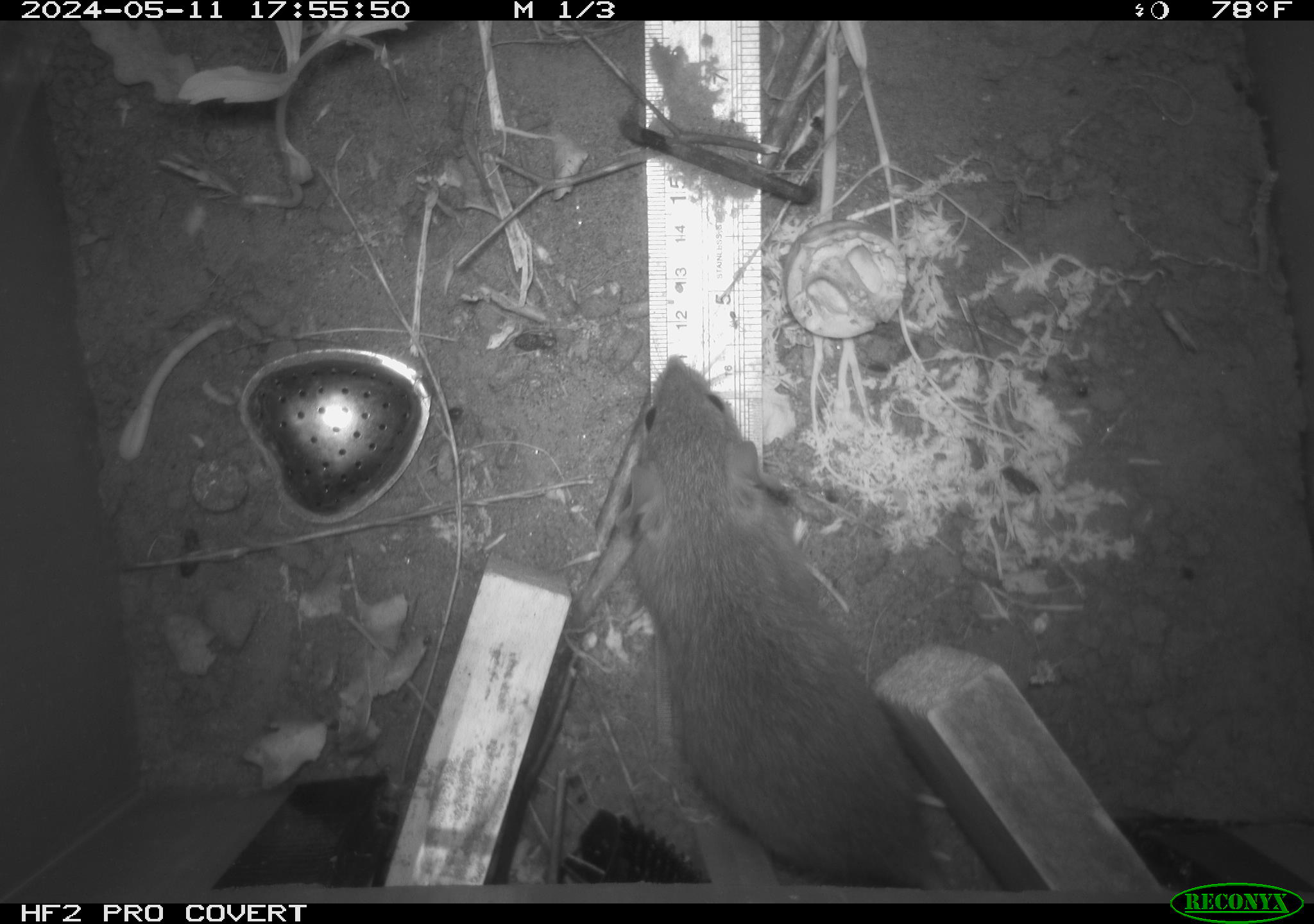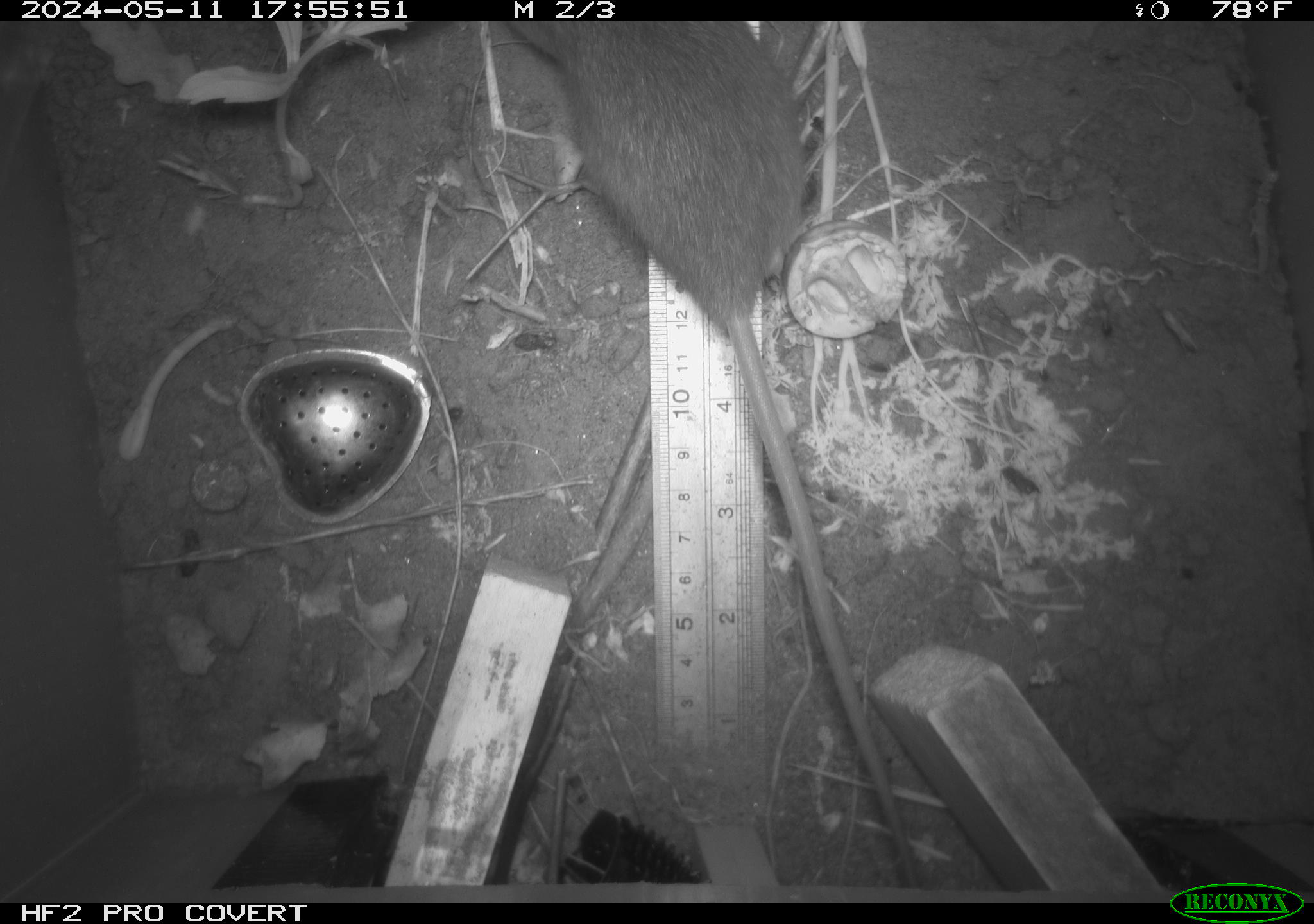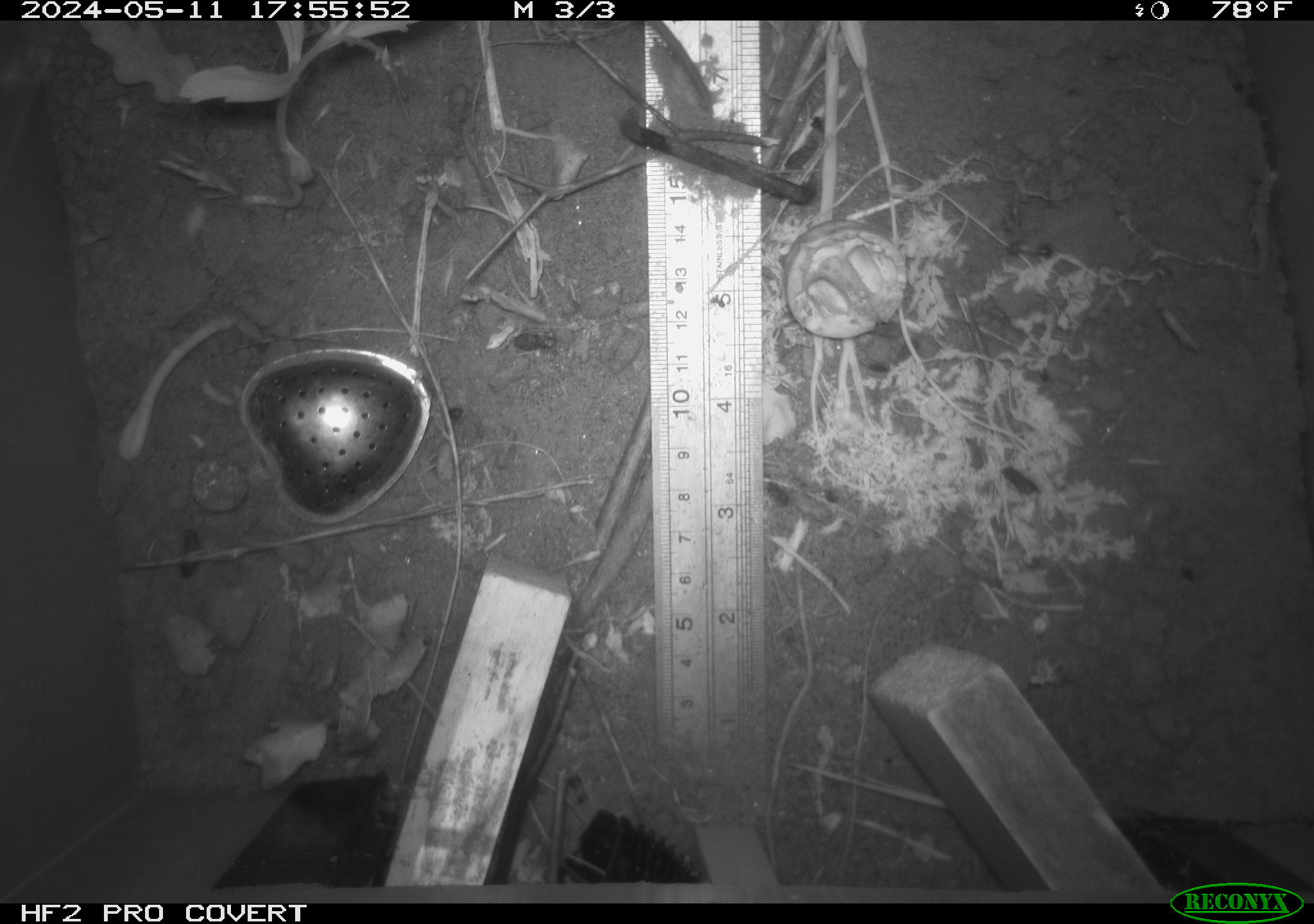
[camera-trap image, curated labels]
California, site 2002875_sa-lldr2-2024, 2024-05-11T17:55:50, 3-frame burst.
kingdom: Animalia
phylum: Chordata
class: Mammalia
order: Rodentia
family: Muridae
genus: Rattus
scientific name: Rattus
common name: rat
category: rattus species